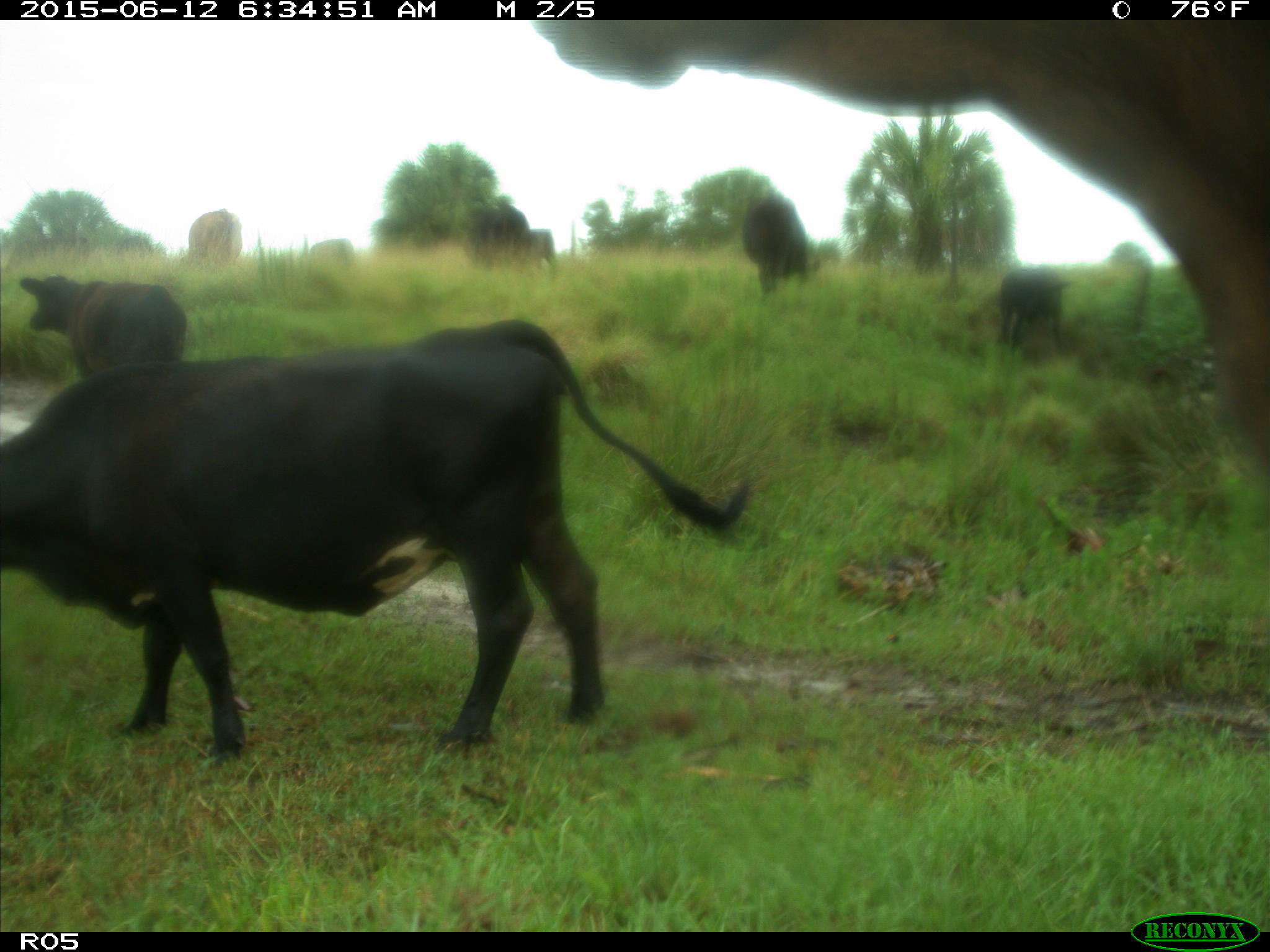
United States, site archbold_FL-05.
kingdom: Animalia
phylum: Chordata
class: Mammalia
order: Artiodactyla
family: Bovidae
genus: Bos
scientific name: Bos taurus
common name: domestic cow